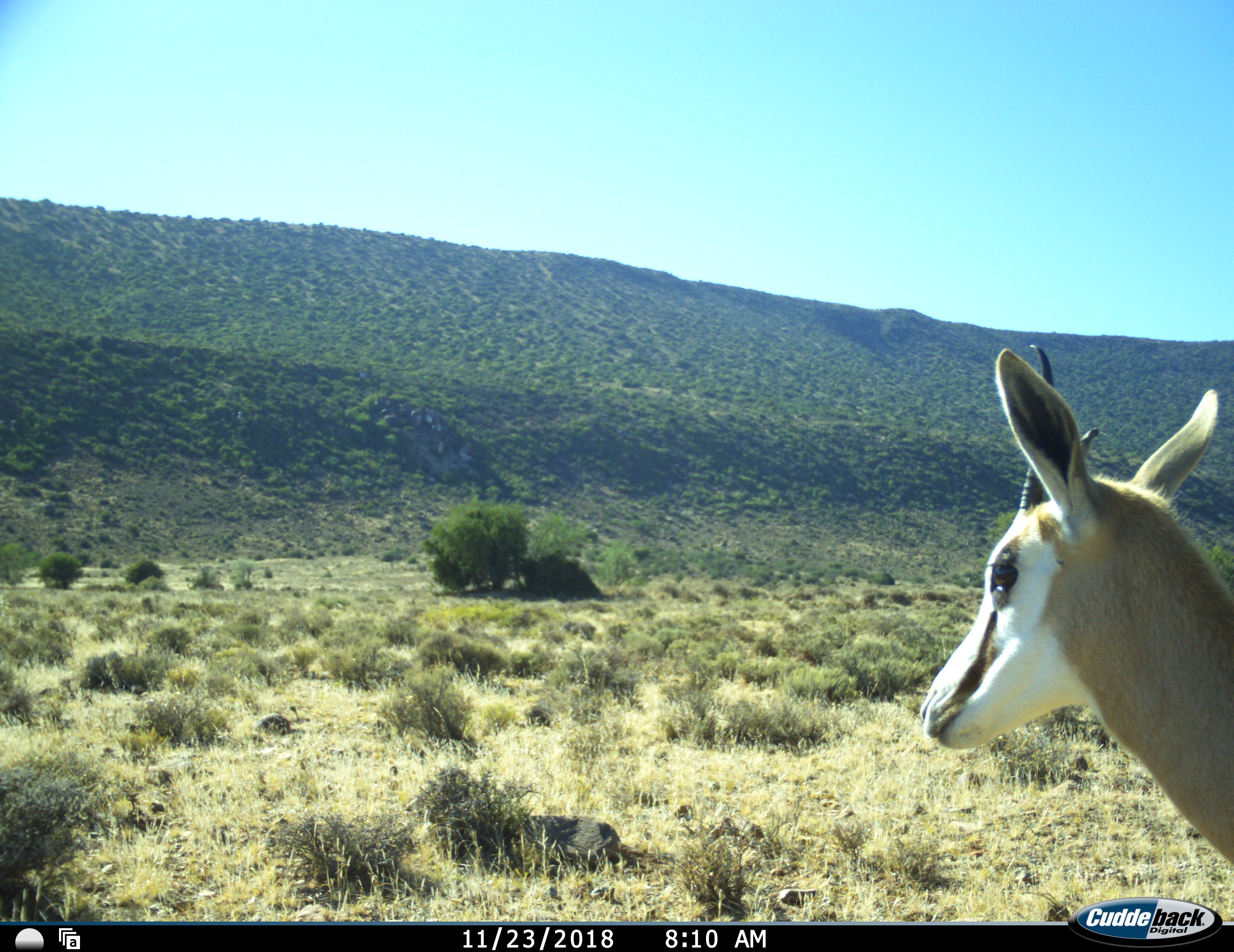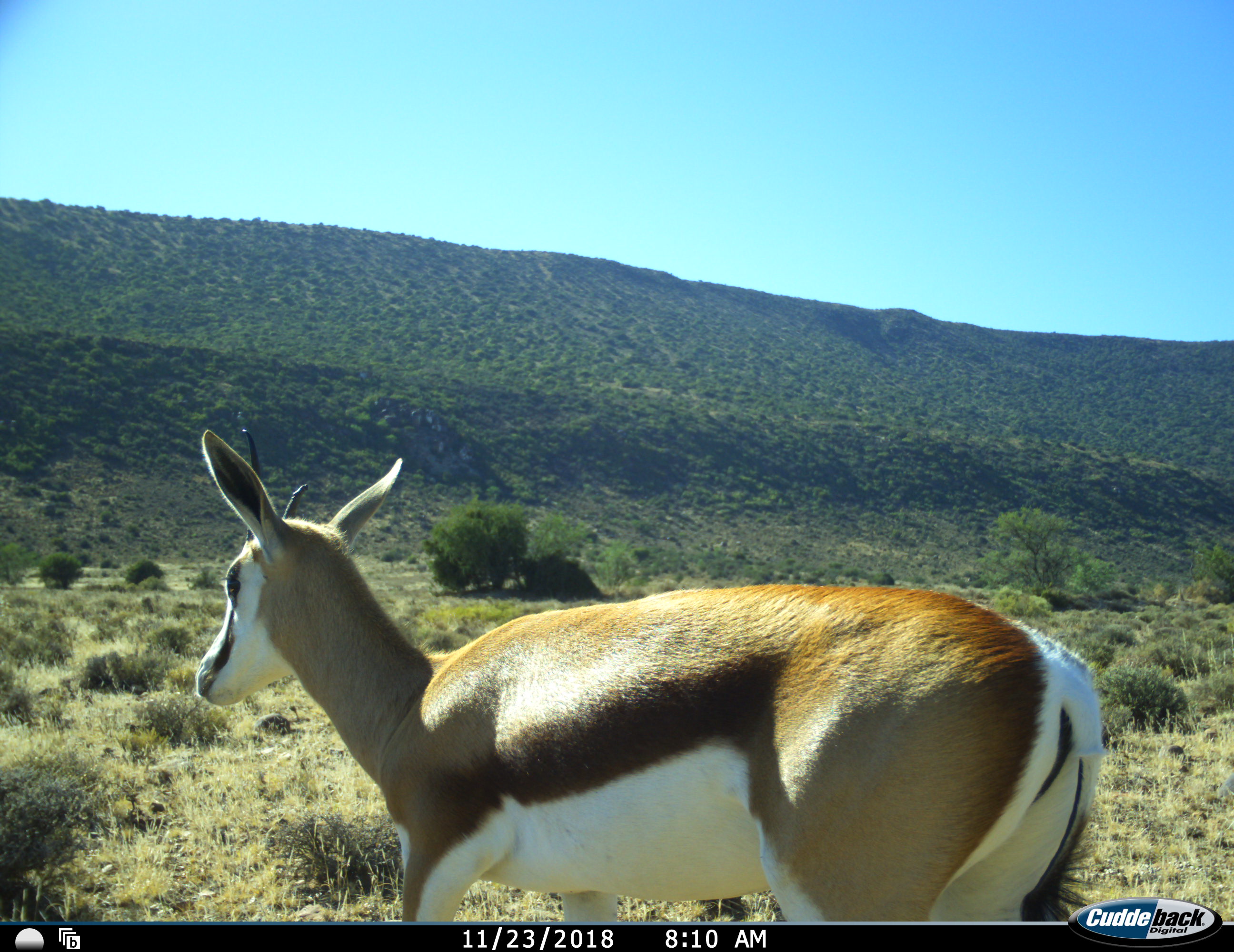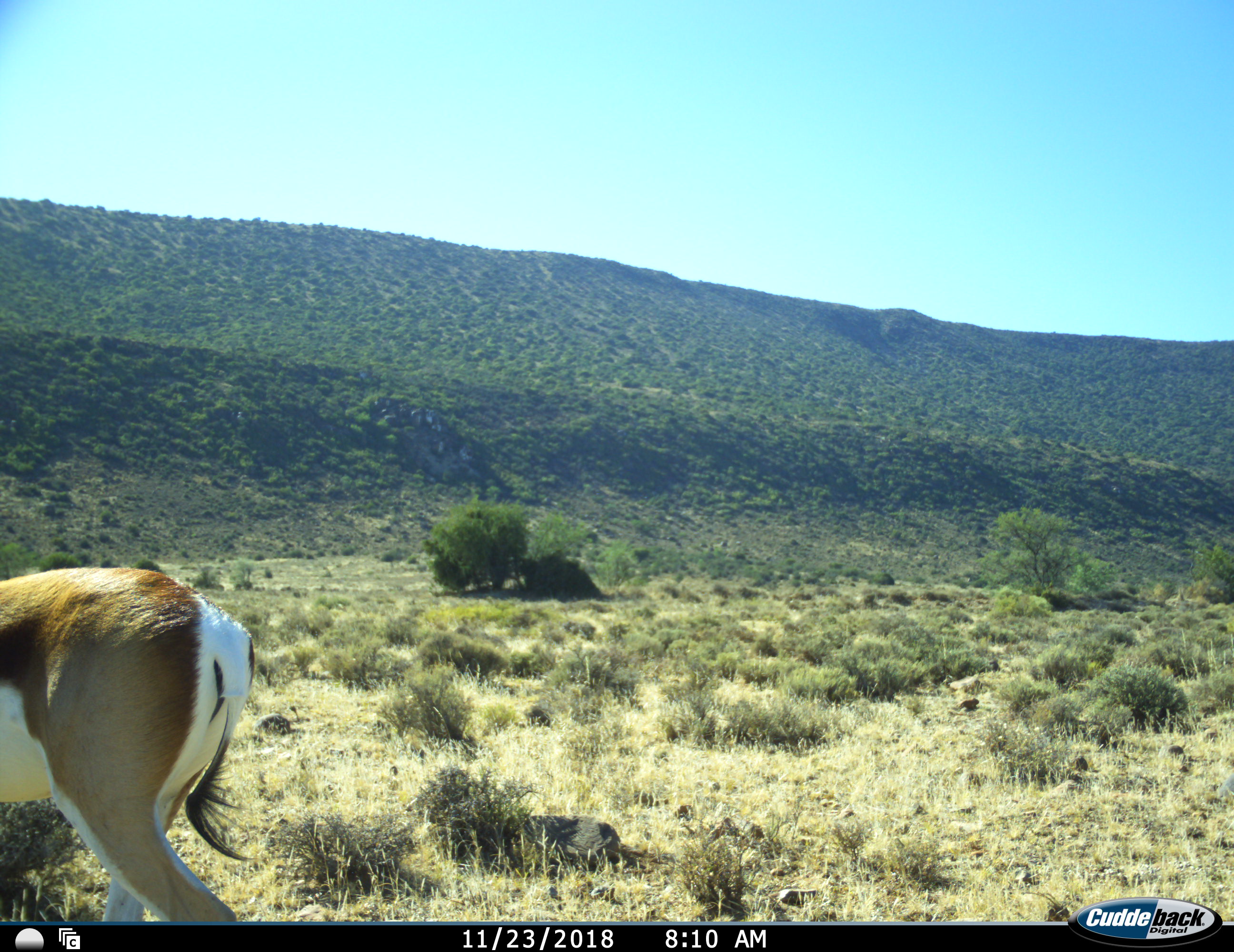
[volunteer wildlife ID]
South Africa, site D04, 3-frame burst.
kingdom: Animalia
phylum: Chordata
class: Mammalia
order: Artiodactyla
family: Bovidae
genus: Antidorcas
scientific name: Antidorcas marsupialis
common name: springbok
Springbok (Antidorcas marsupialis), count 1. Behavior (volunteer vote fractions): standing 22%, resting 0%, moving 78%, interacting 0%. Young present (vote fraction): 0%. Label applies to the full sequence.